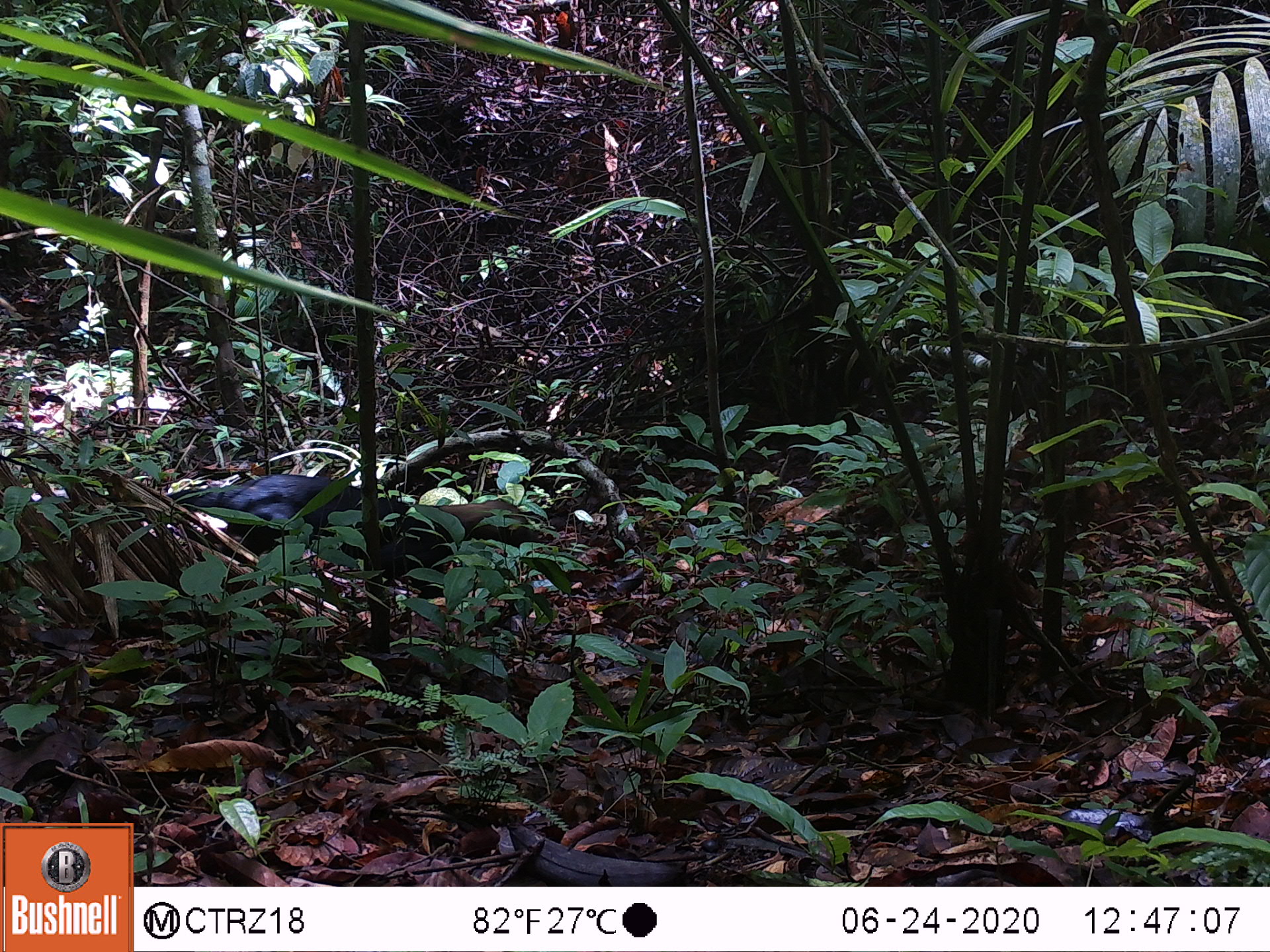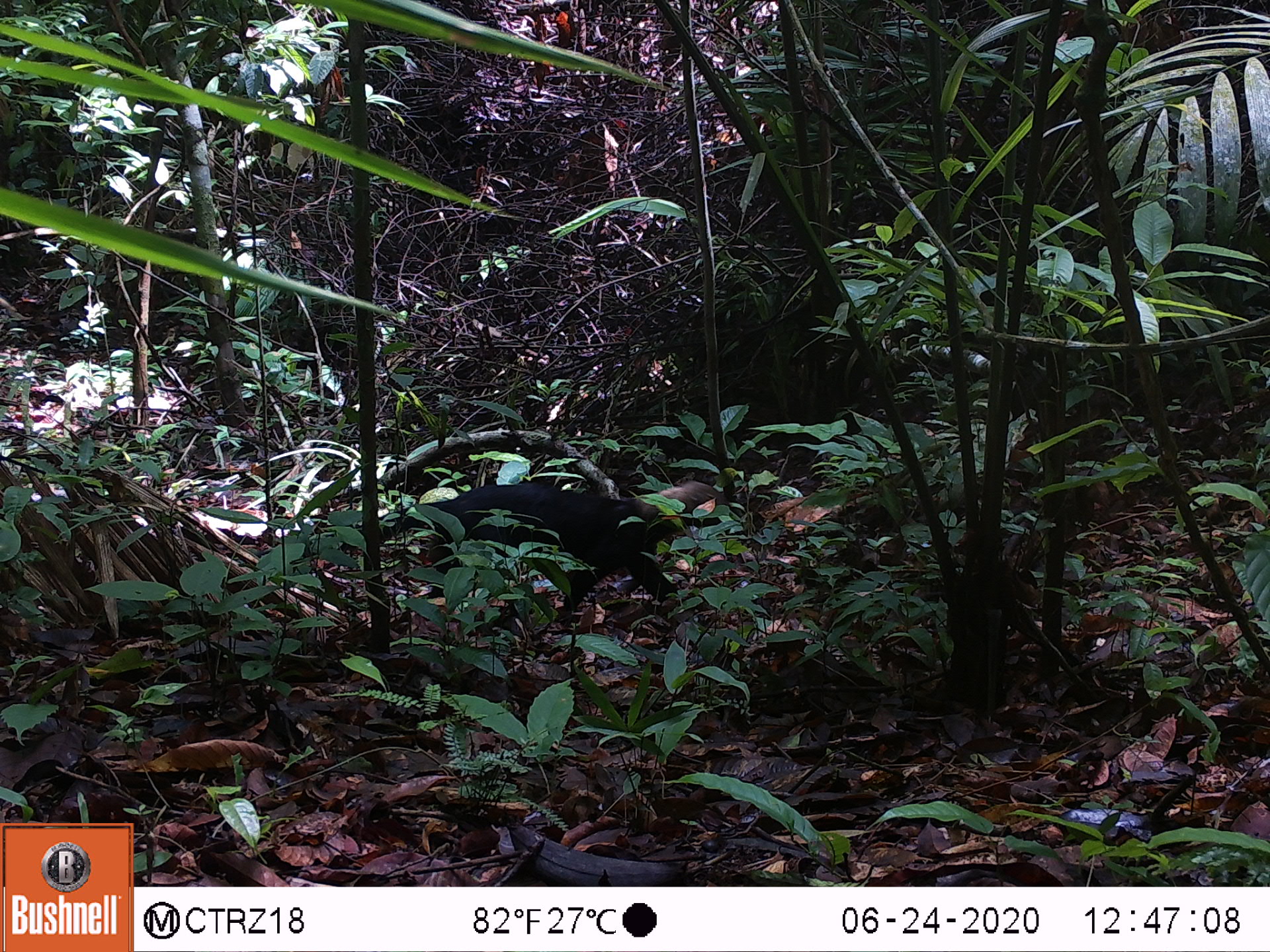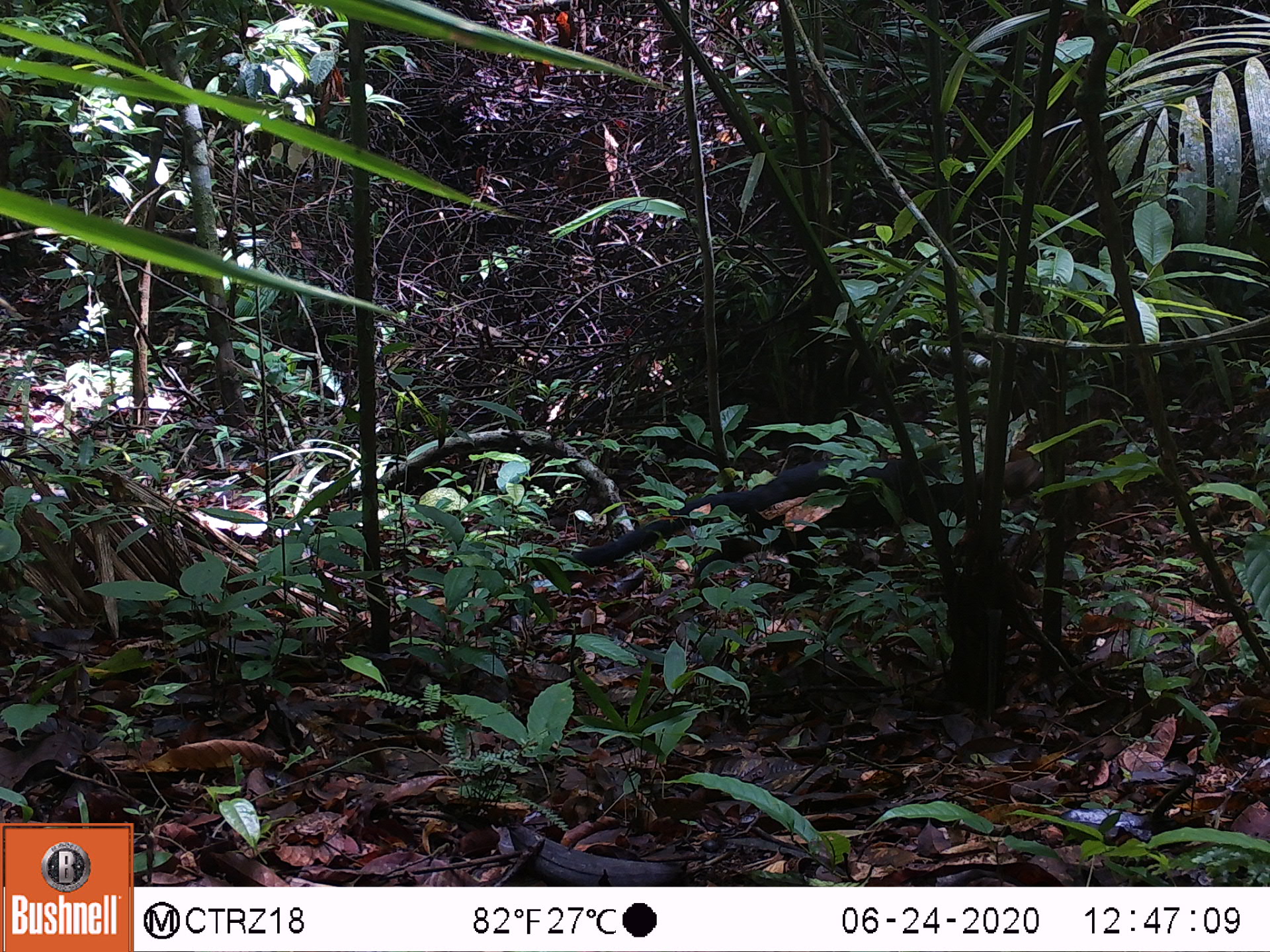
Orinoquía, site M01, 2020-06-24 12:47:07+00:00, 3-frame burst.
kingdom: Animalia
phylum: Chordata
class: Mammalia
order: Carnivora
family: Mustelidae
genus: Eira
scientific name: Eira barbara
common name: tayra